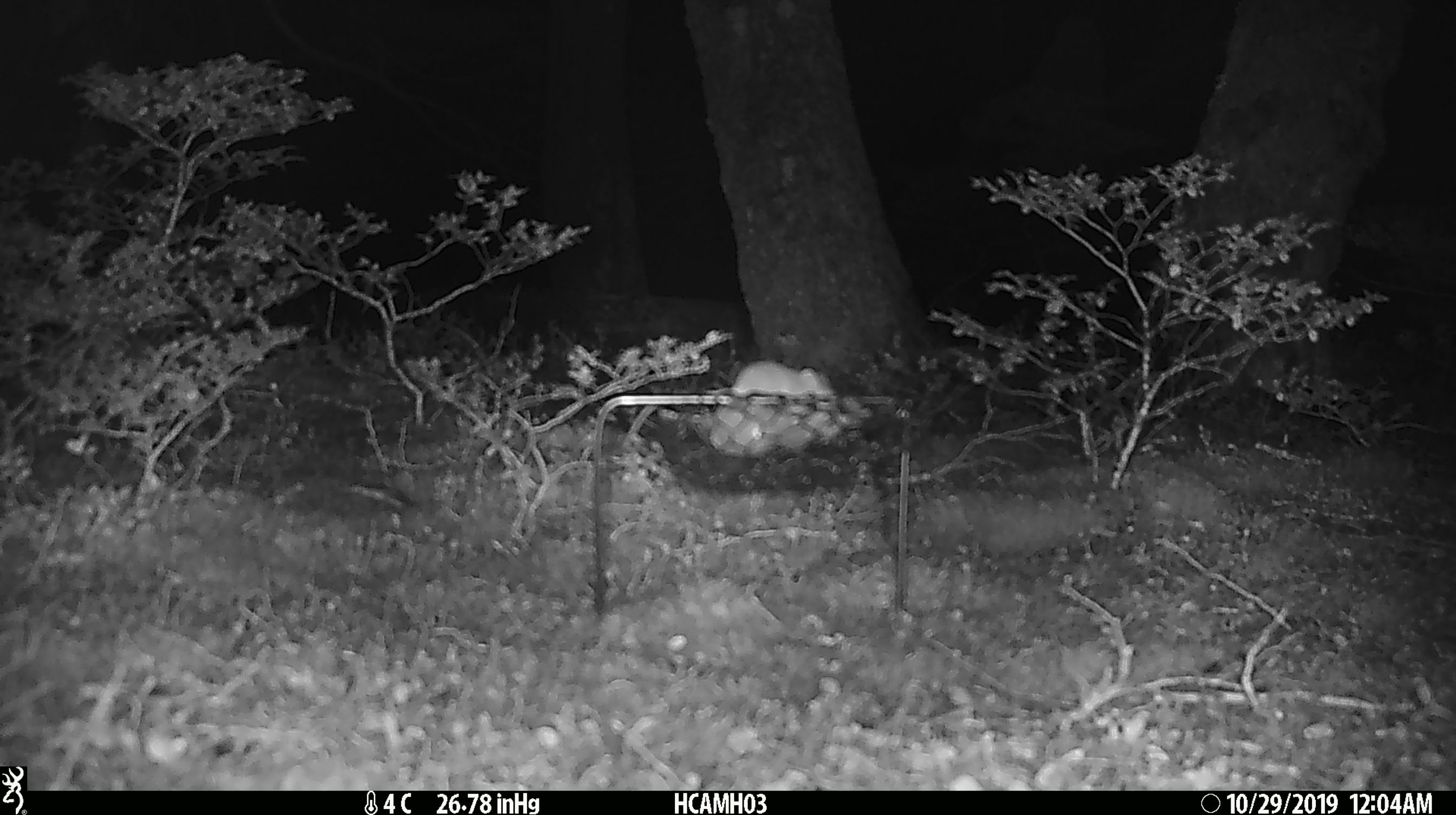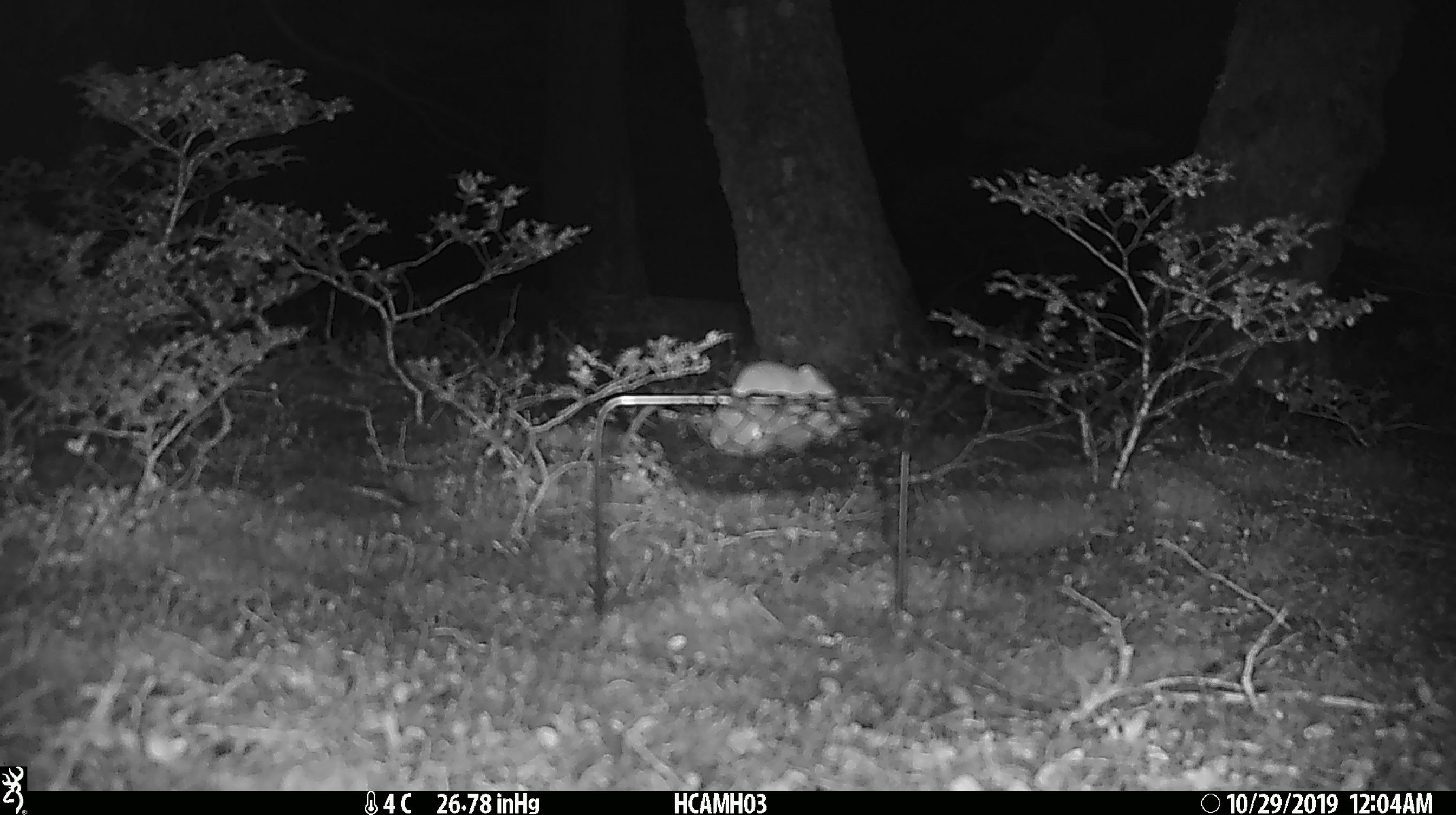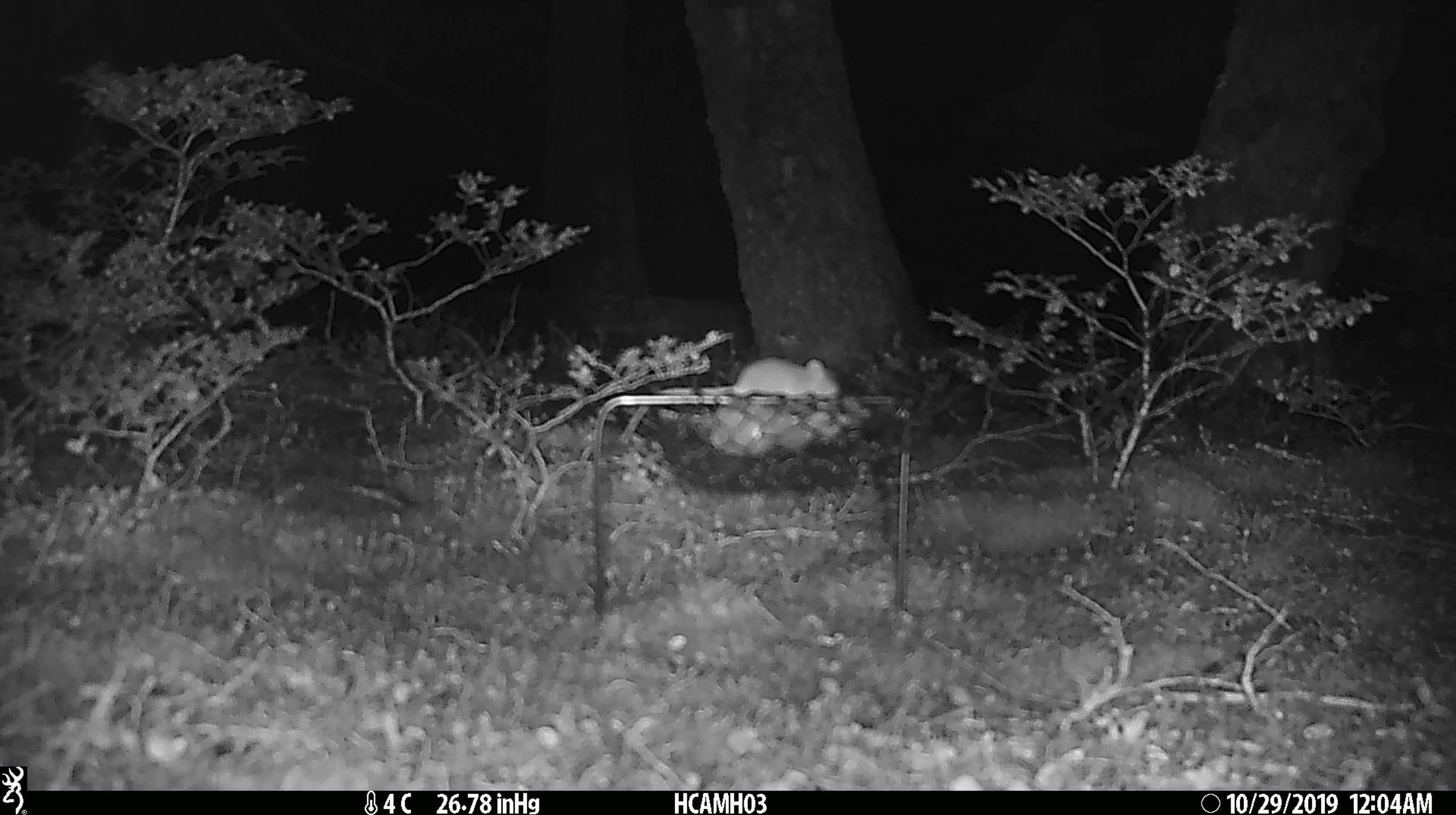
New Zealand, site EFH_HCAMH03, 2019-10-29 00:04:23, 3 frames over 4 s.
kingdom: Animalia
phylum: Chordata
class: Mammalia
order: Rodentia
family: Muridae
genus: Mus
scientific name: Mus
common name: mouse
Mouse (Mus).